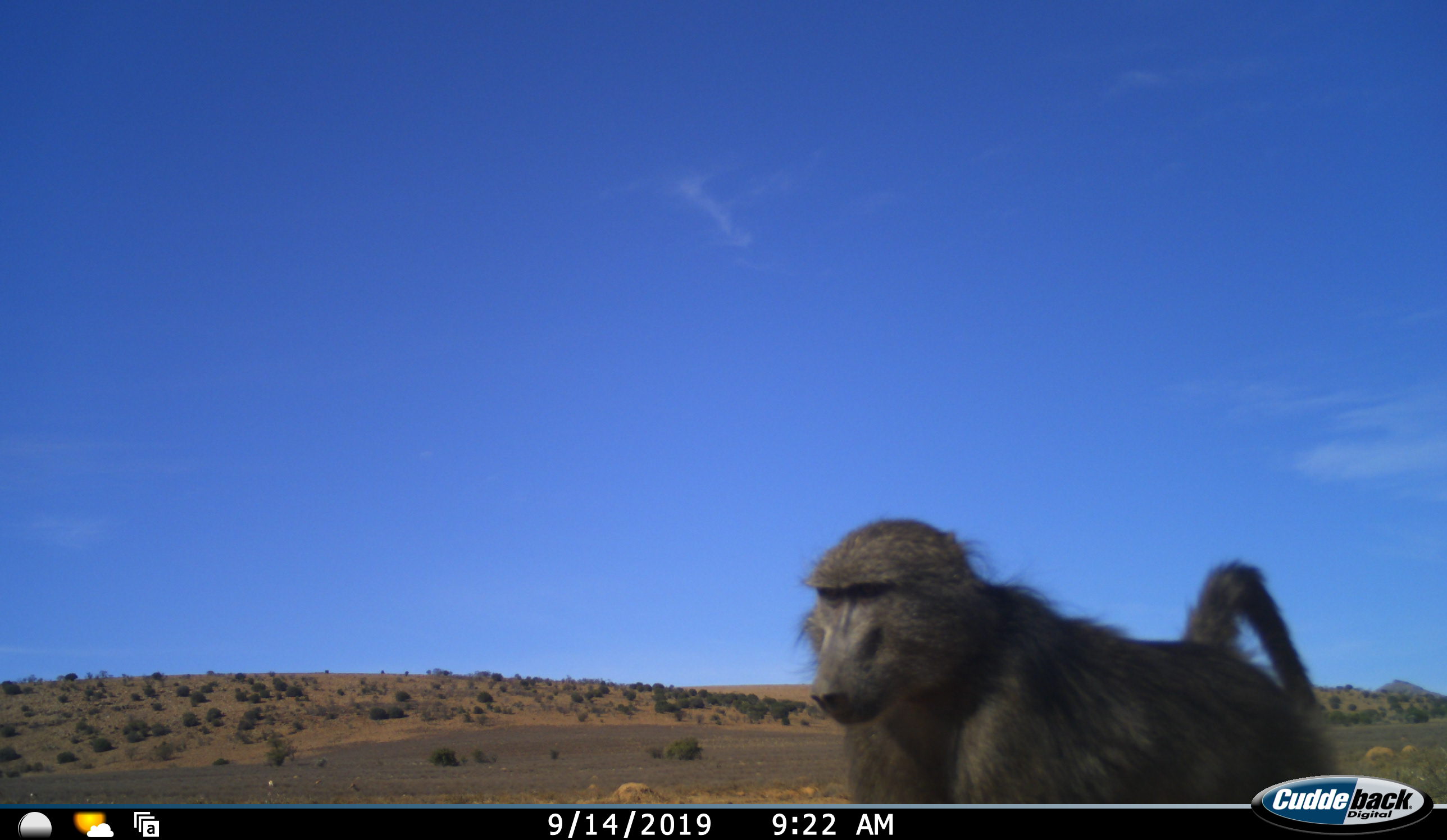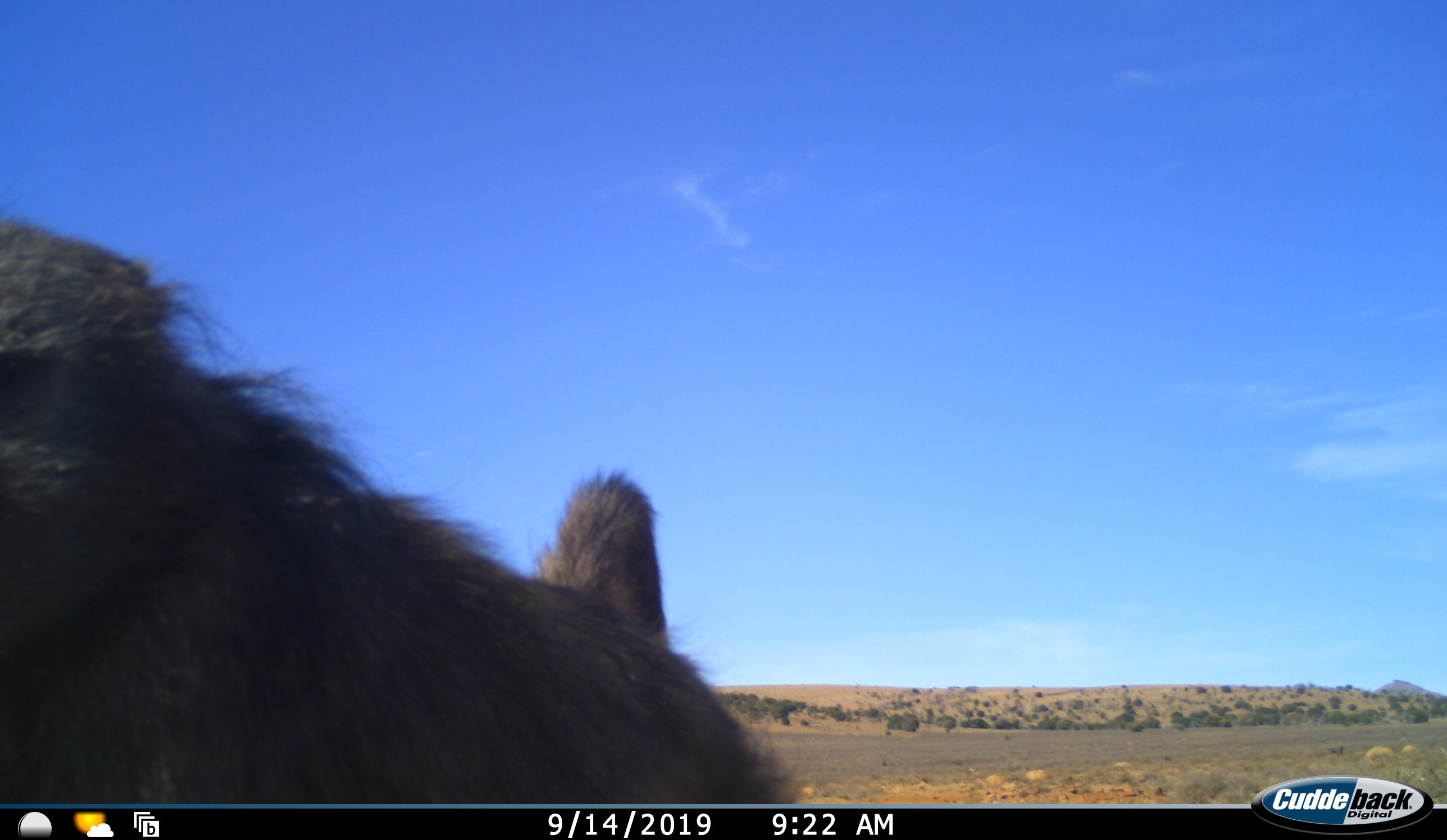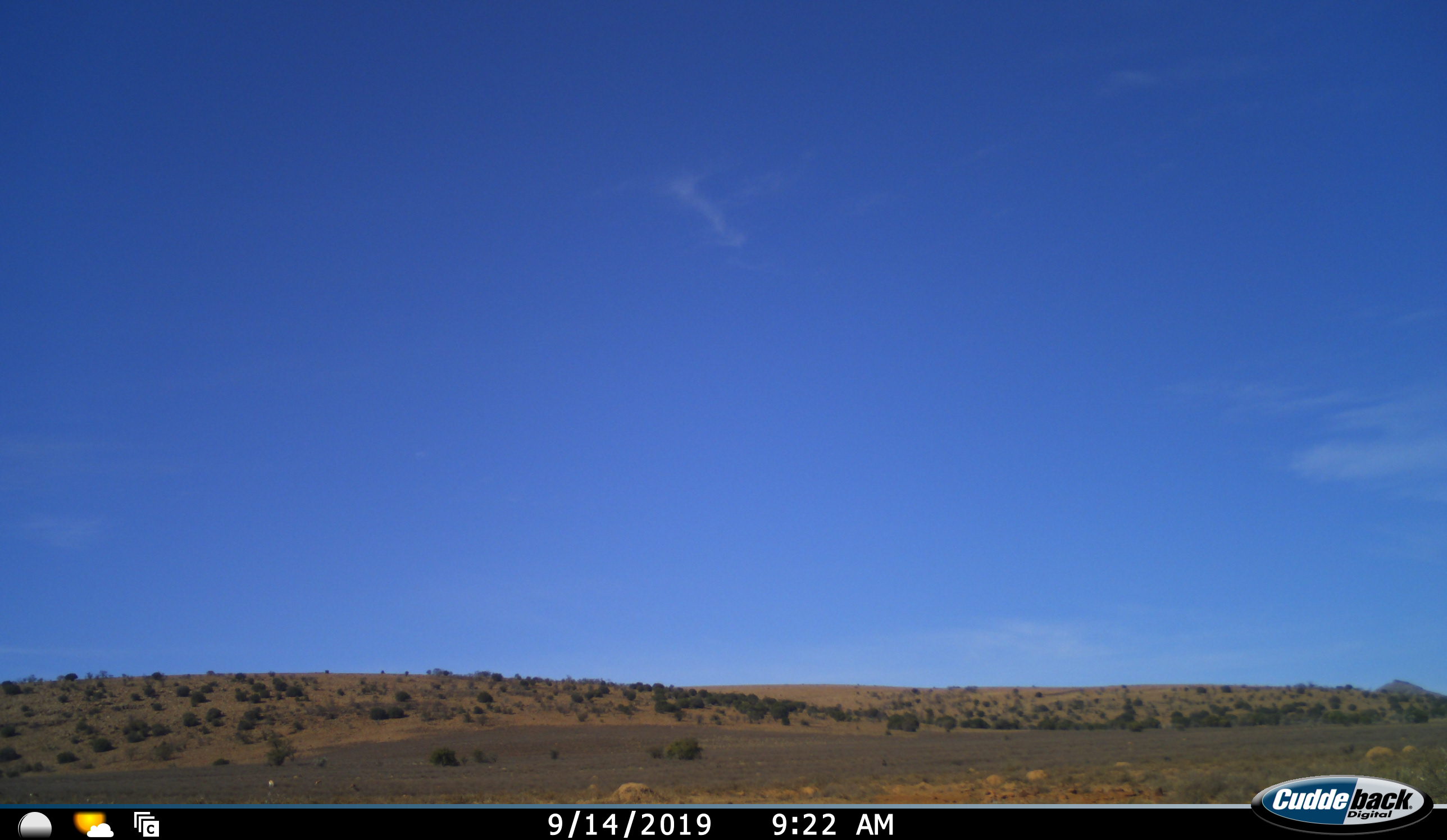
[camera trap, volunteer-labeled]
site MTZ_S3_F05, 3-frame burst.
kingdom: Animalia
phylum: Chordata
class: Mammalia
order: Primates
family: Cercopithecidae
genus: Papio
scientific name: Papio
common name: baboon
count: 1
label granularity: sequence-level